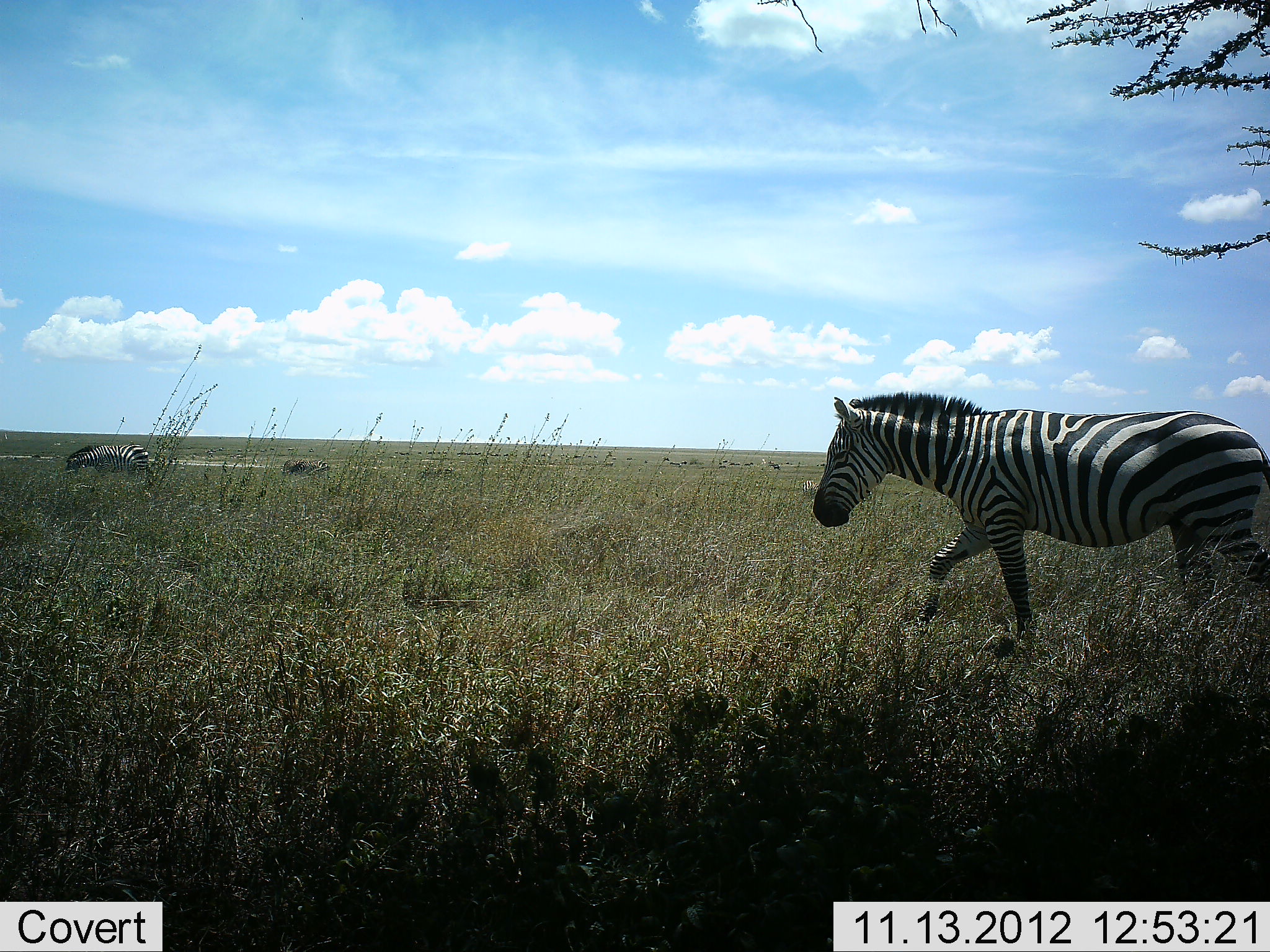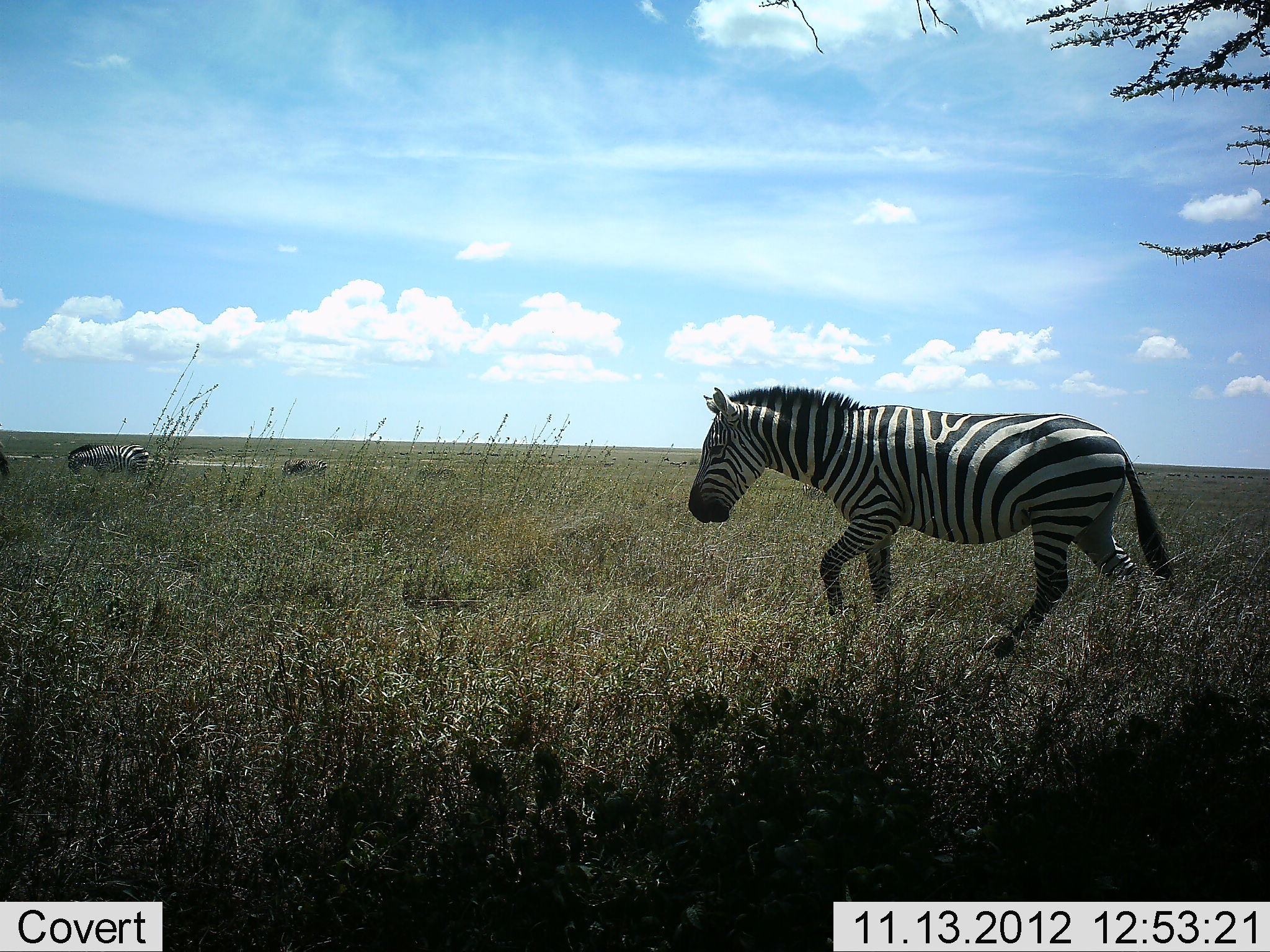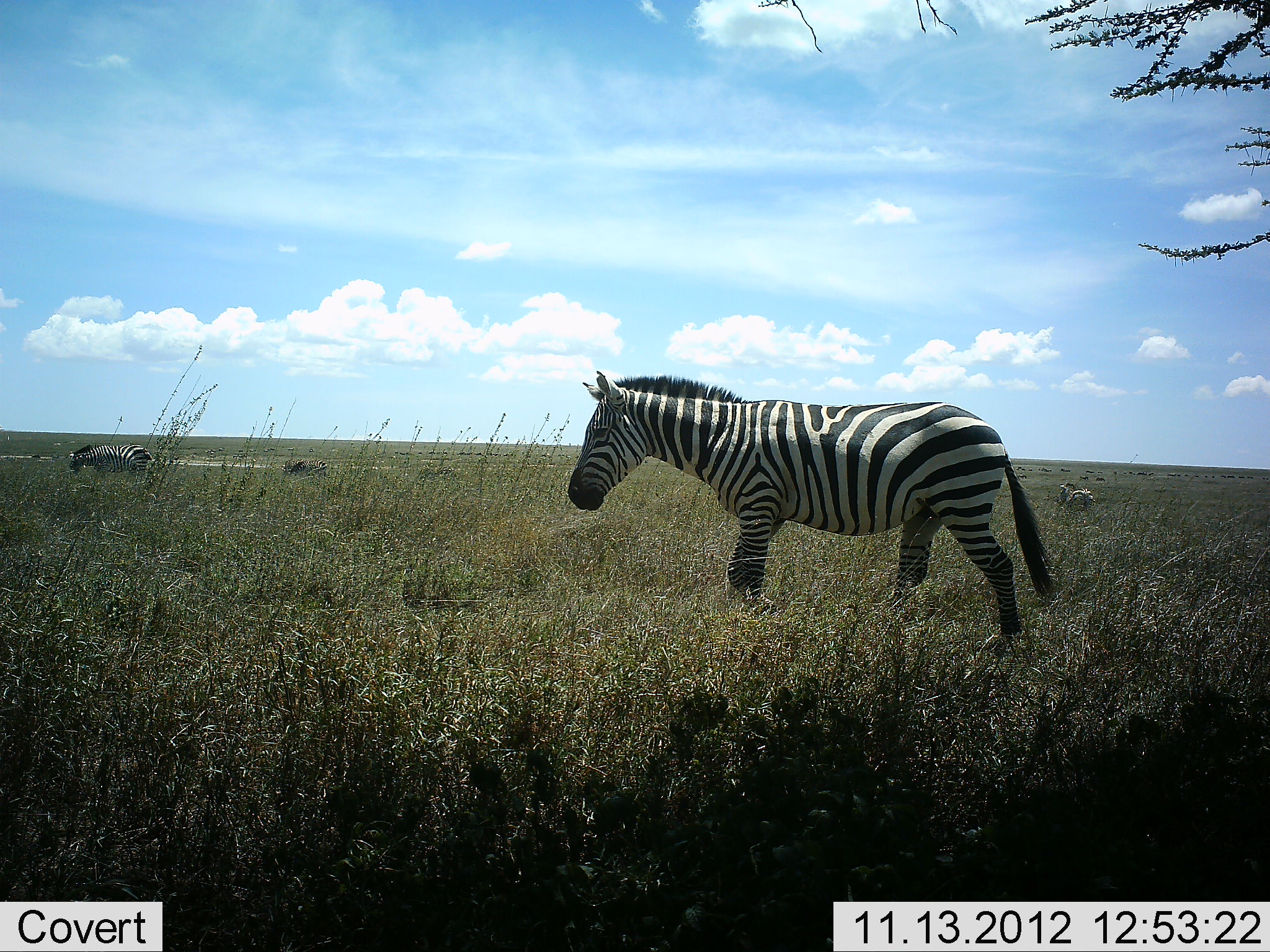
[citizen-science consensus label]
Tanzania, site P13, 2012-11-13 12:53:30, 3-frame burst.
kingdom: Animalia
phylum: Chordata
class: Mammalia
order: Perissodactyla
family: Equidae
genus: Equus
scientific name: Equus quagga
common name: plains zebra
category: zebra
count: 3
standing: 30%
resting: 0%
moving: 100%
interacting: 0%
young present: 0%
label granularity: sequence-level